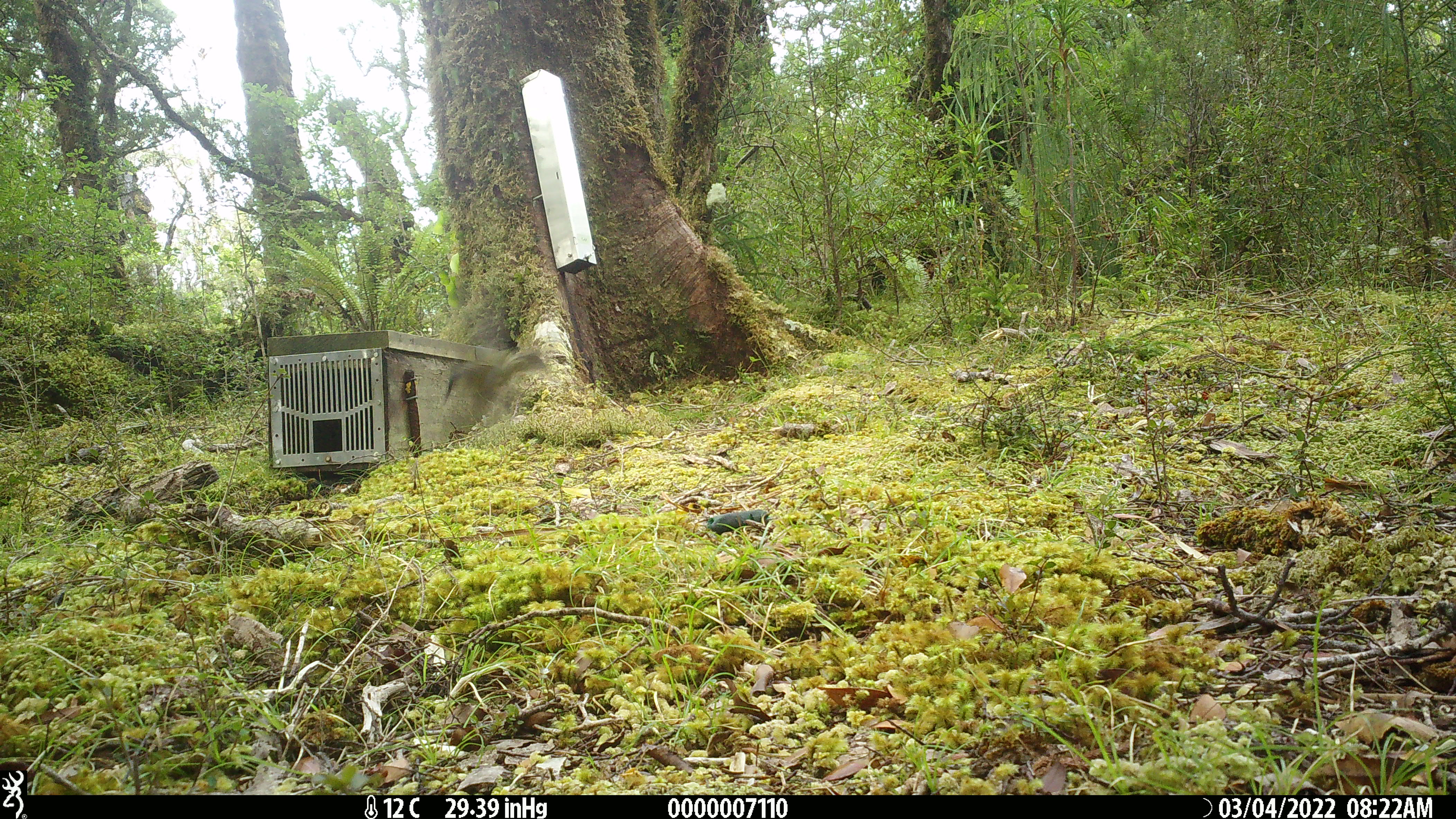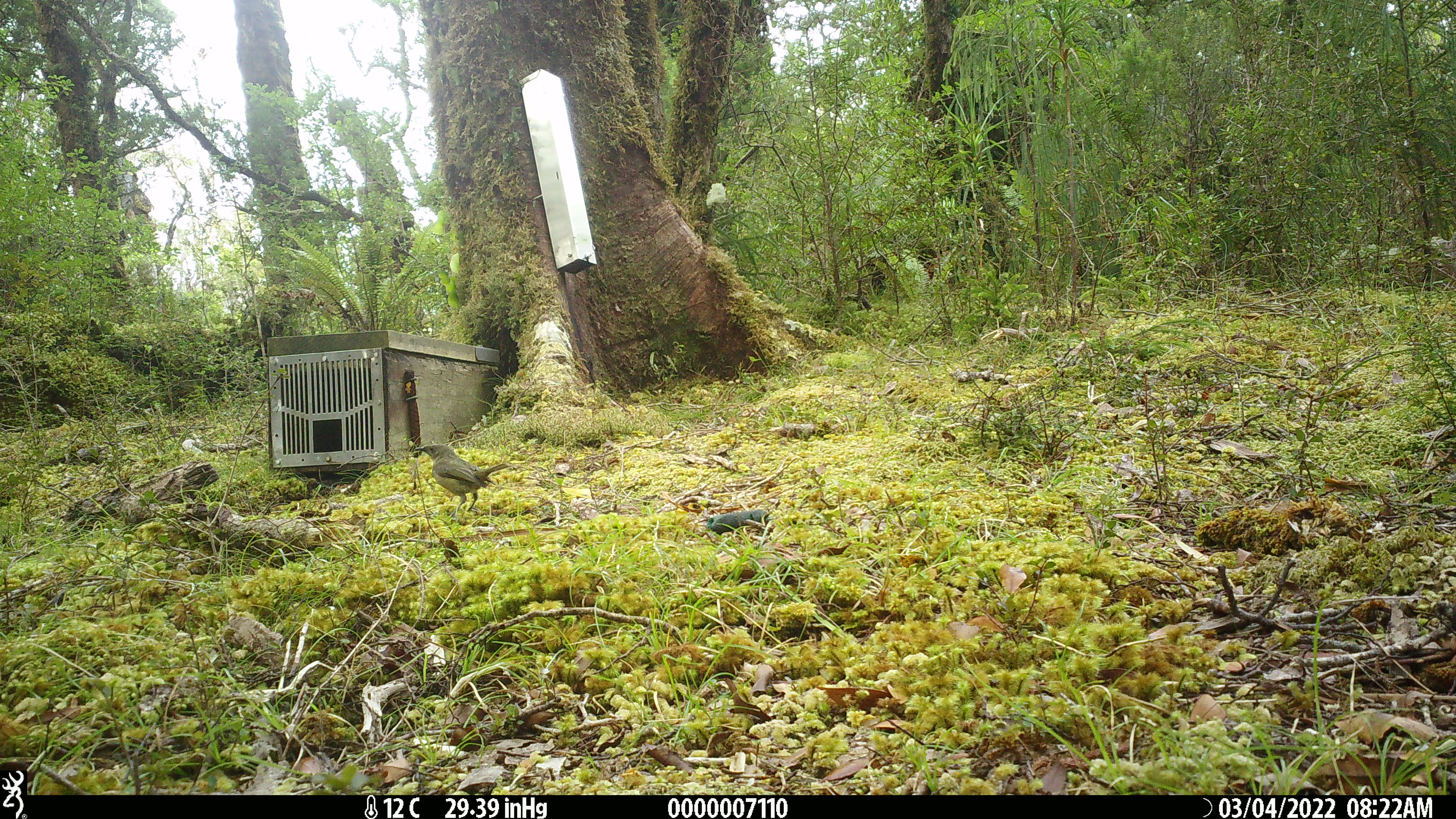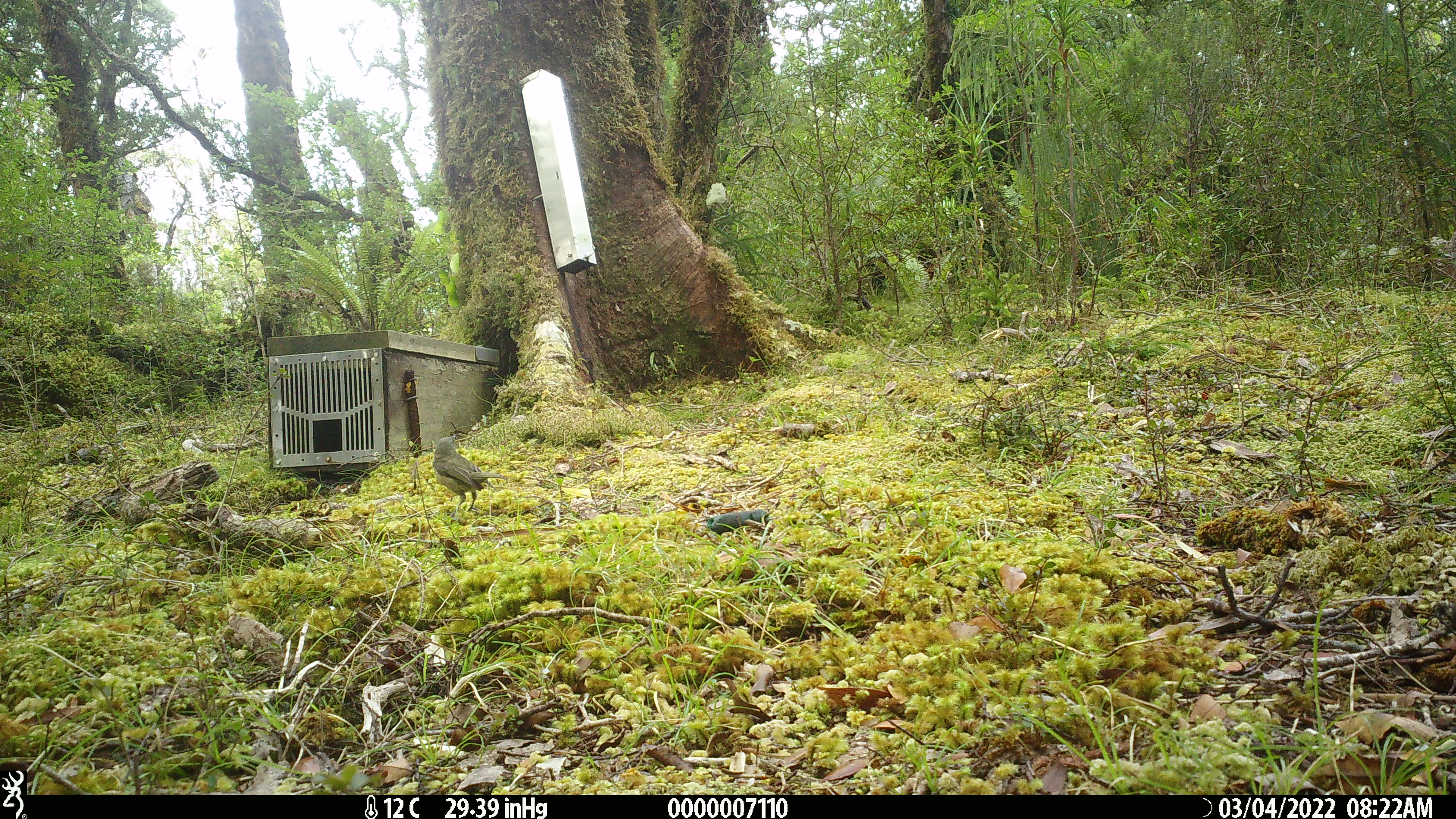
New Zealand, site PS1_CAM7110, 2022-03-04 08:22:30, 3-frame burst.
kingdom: Animalia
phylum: Chordata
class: Aves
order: Passeriformes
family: Meliphagidae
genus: Anthornis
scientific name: Anthornis melanura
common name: new zealand bellbird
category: bellbird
Bellbird (new zealand bellbird) (Anthornis melanura).